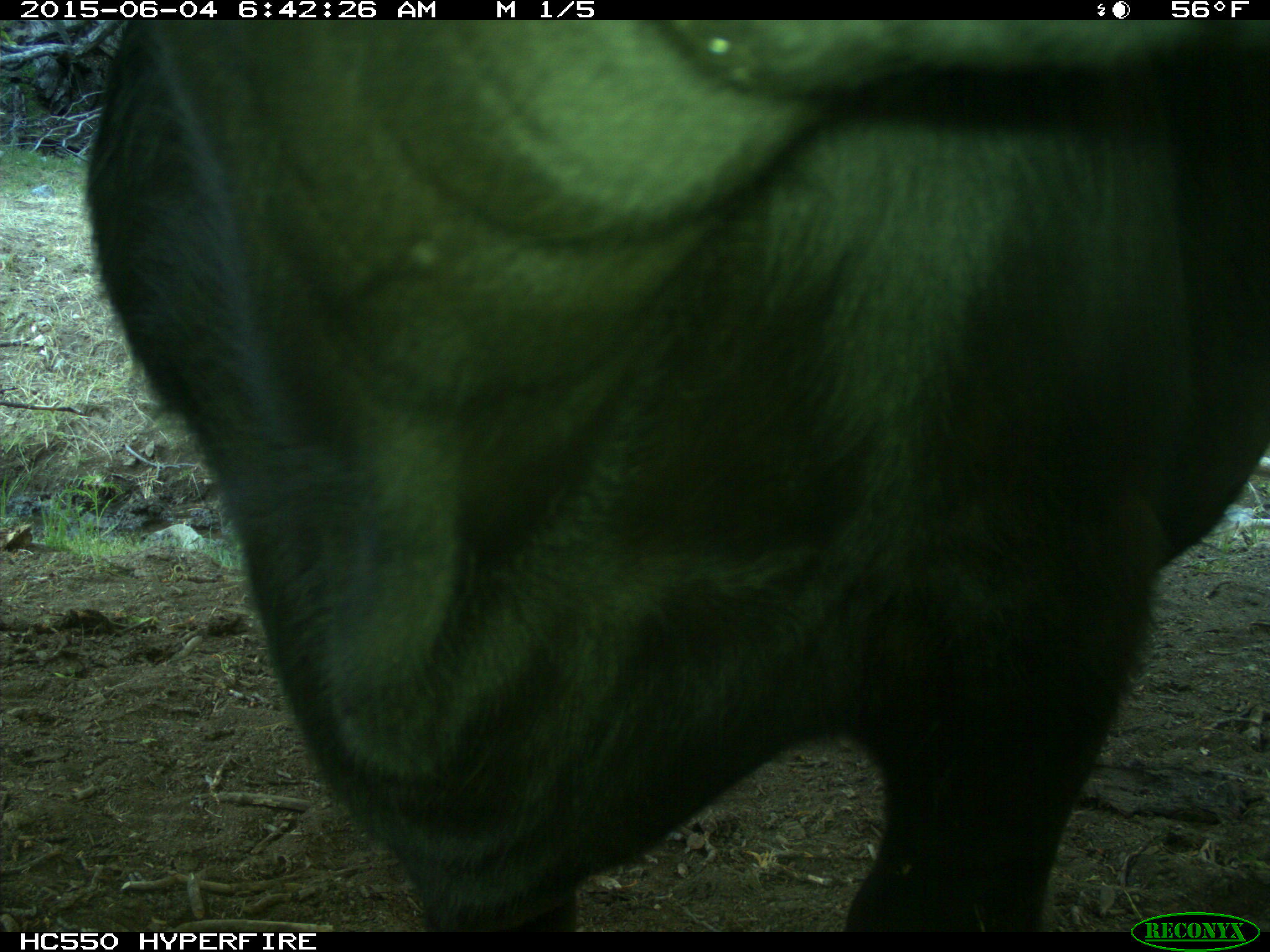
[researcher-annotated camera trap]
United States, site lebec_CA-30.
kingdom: Animalia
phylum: Chordata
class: Mammalia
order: Artiodactyla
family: Bovidae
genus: Bos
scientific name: Bos taurus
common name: domestic cow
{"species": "Bos taurus (domestic cow)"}